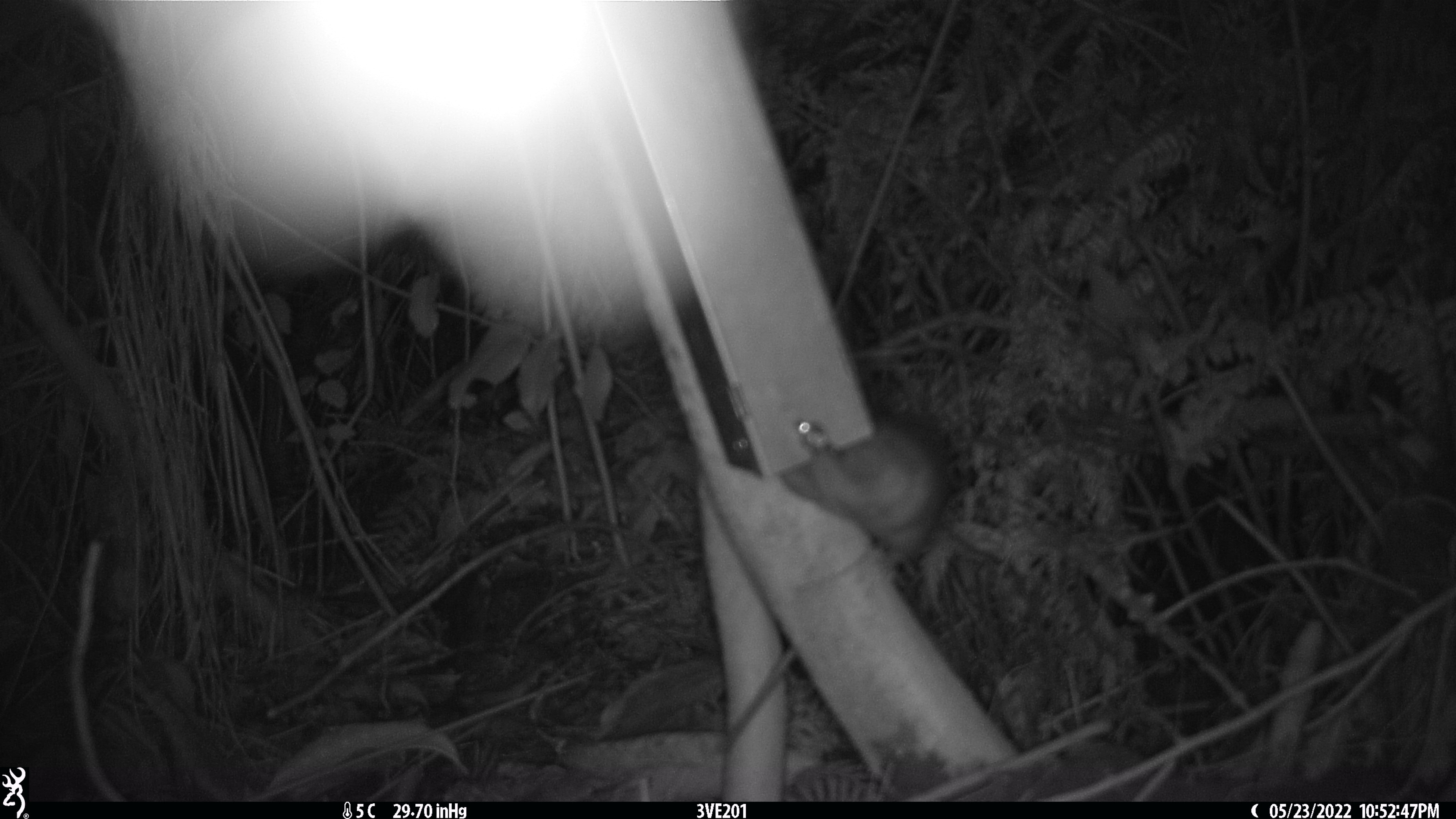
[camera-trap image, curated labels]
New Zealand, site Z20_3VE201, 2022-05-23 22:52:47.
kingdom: Animalia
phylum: Chordata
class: Mammalia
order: Rodentia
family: Muridae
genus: Rattus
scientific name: Rattus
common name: rat